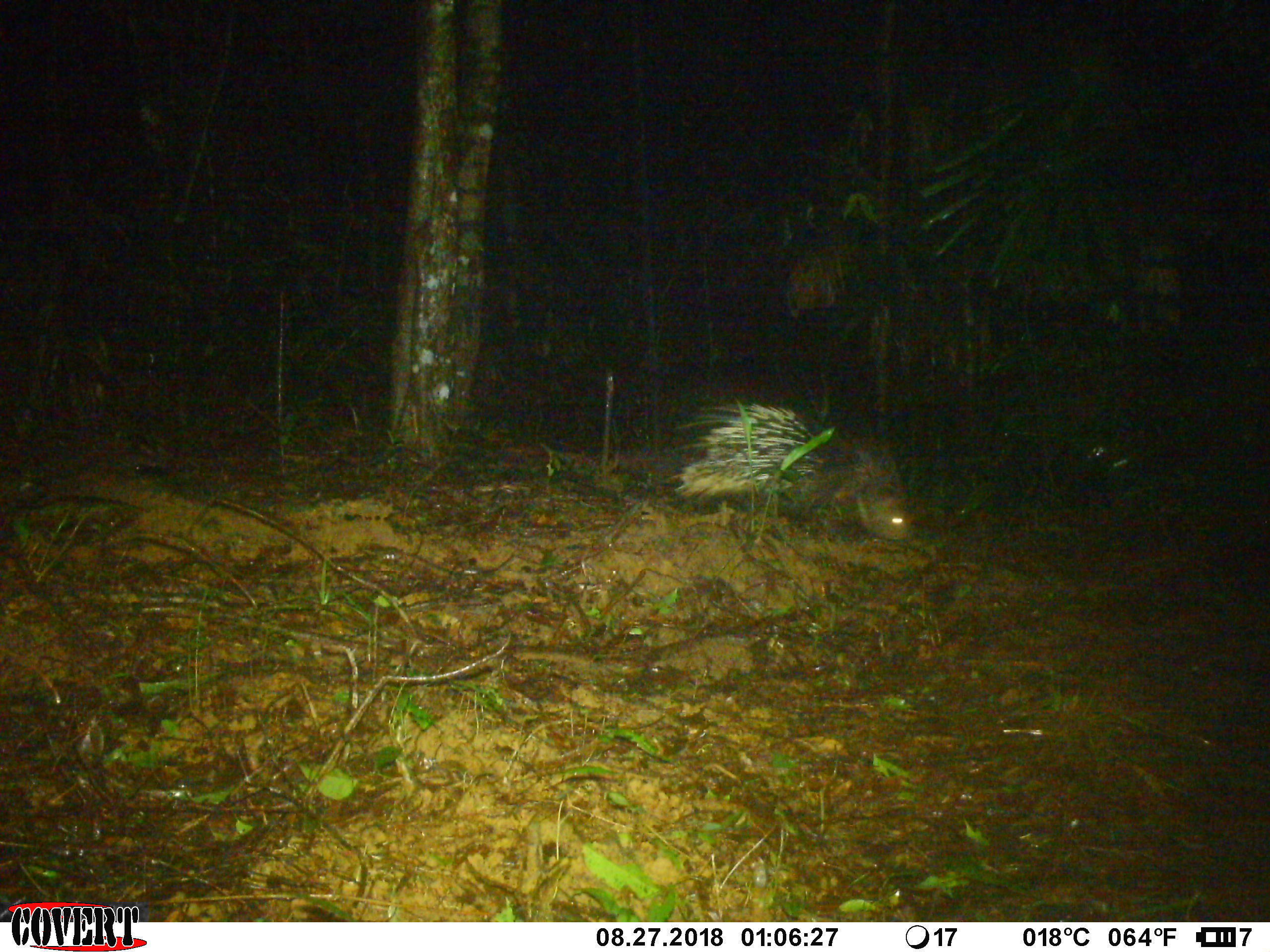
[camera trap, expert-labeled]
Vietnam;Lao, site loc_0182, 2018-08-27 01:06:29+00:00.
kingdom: Animalia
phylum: Chordata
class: Mammalia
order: Rodentia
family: Hystricidae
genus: Hystrix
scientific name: Hystrix brachyura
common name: malayan porcupine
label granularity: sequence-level